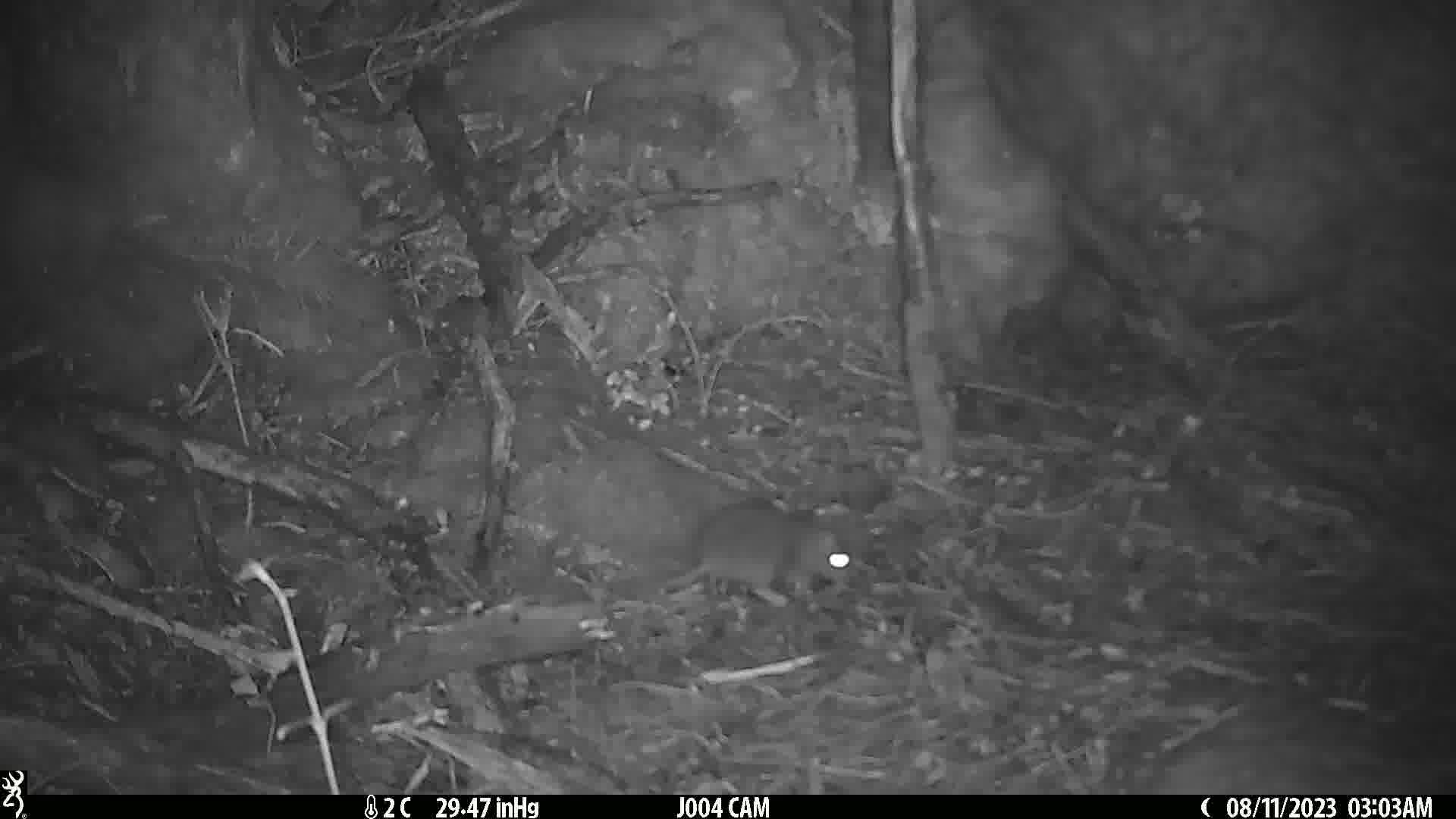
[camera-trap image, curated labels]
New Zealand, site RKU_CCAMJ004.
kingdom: Animalia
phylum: Chordata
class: Mammalia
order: Rodentia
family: Muridae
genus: Rattus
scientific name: Rattus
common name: rat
Rat (Rattus).